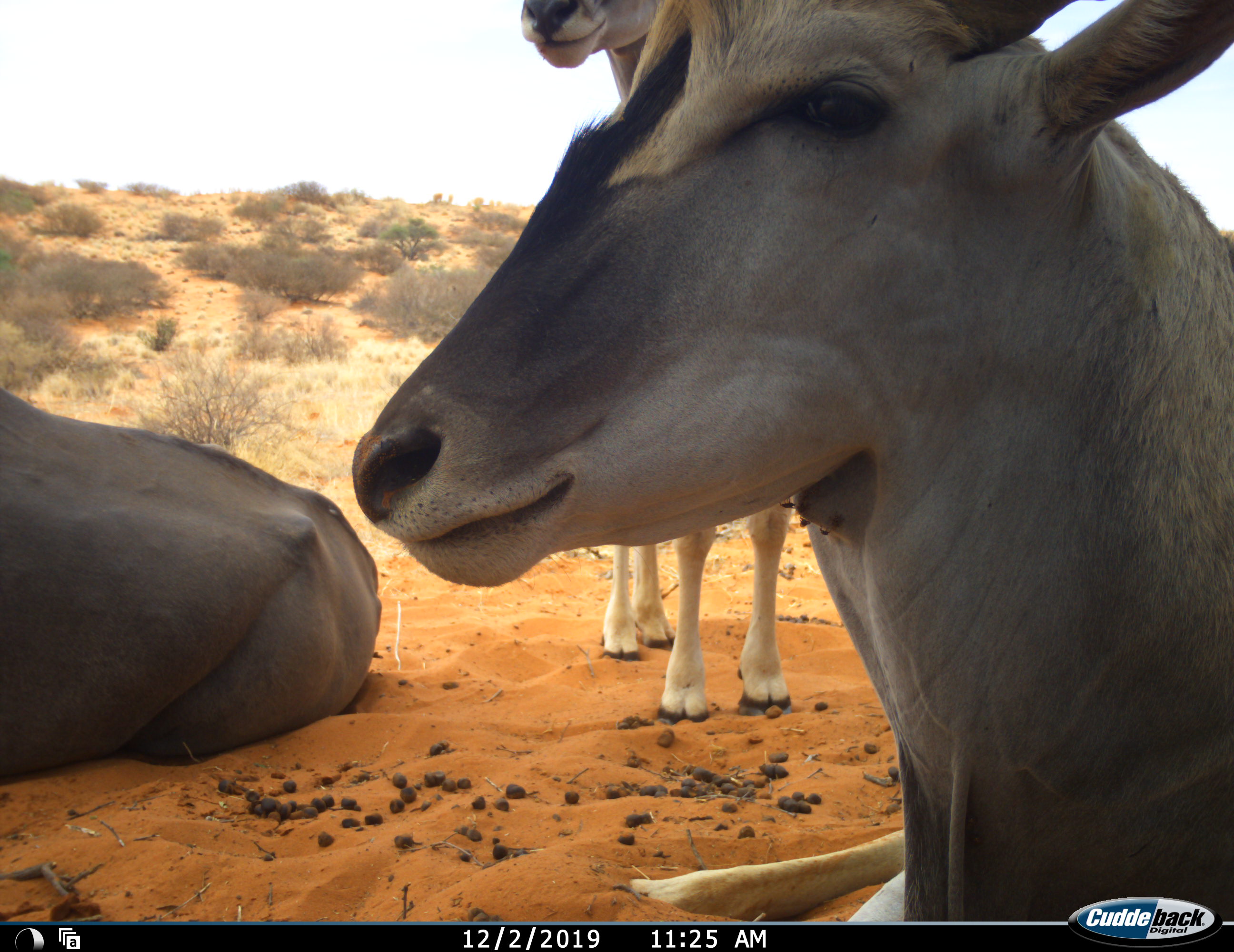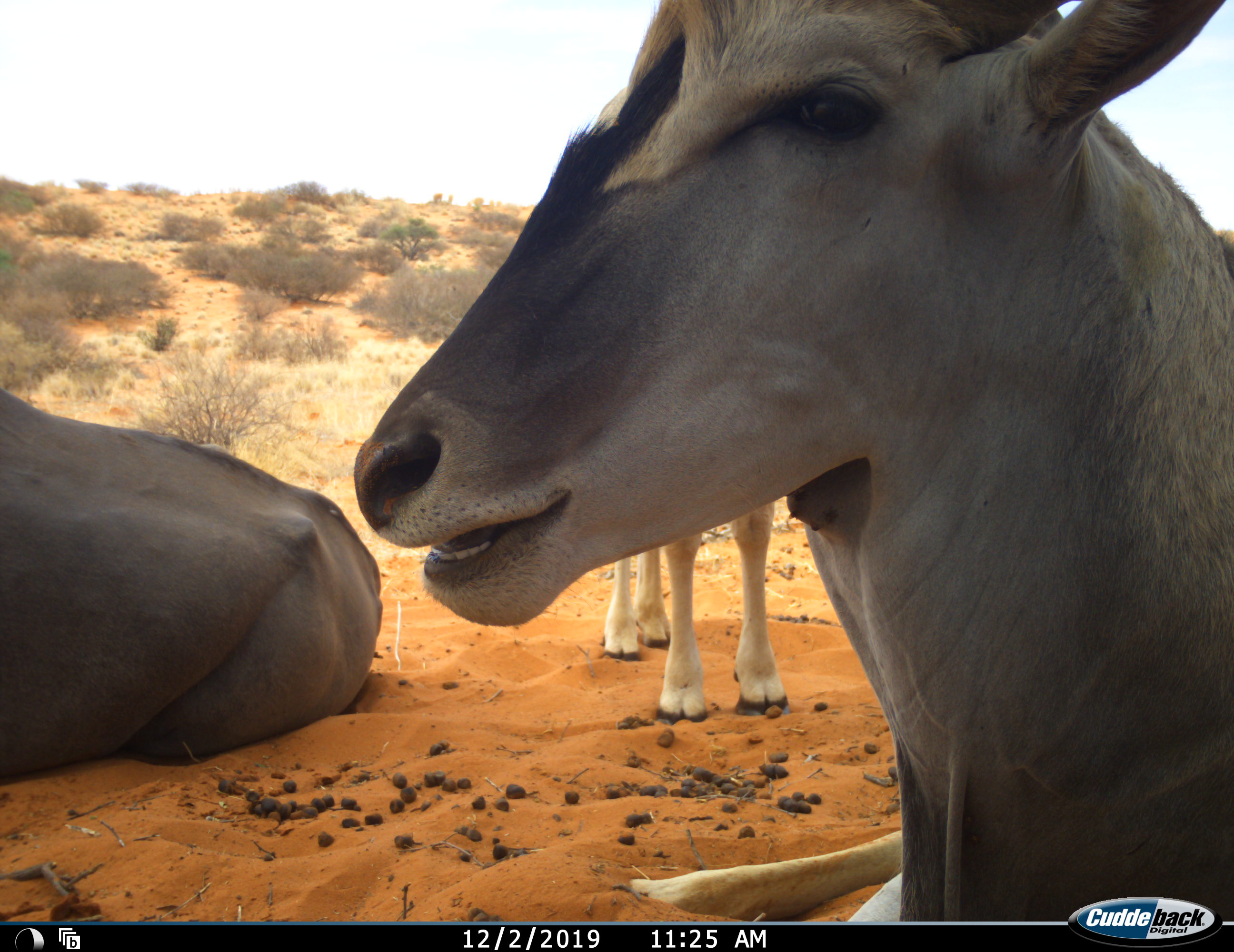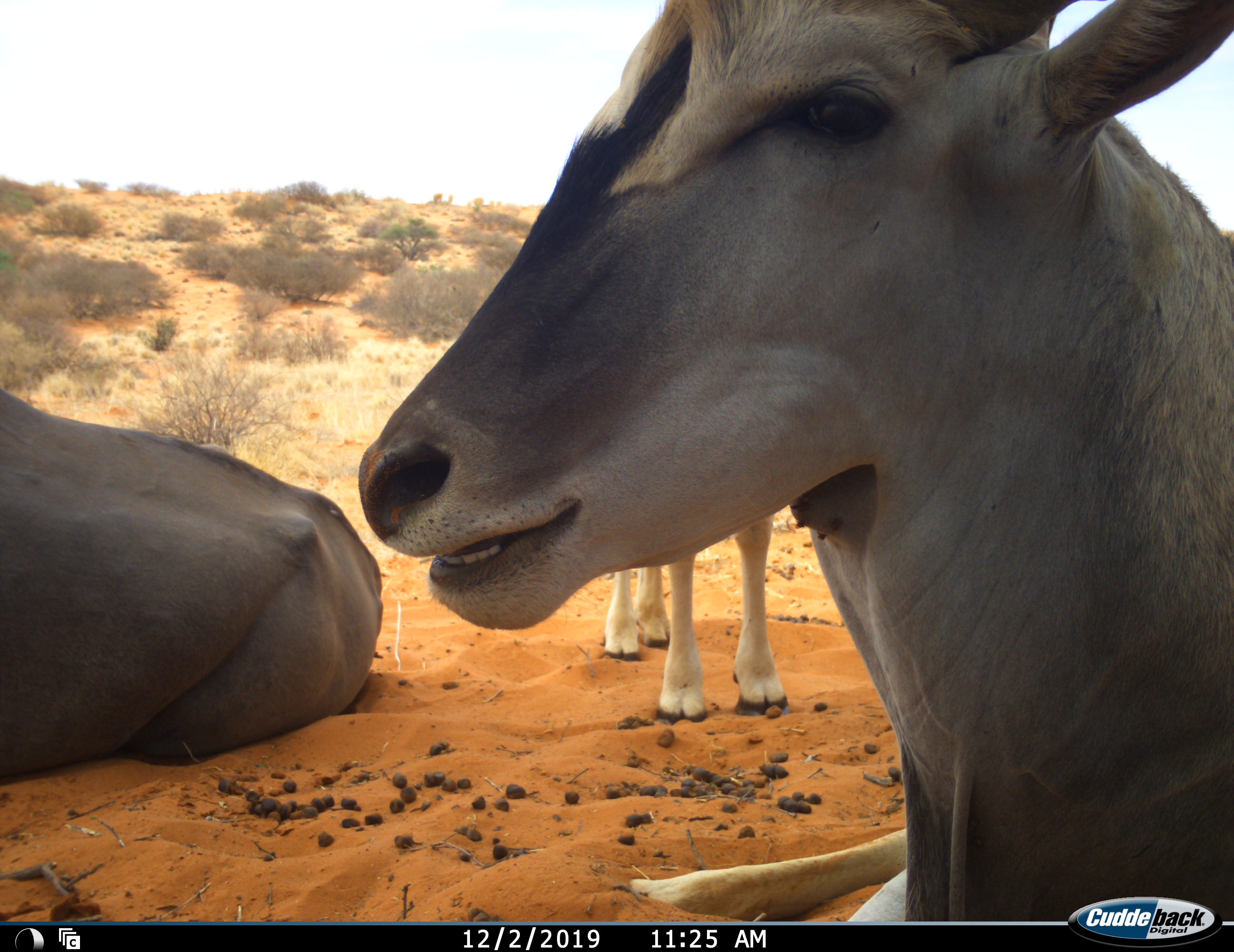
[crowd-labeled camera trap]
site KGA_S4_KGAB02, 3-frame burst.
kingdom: Animalia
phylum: Chordata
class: Mammalia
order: Artiodactyla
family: Bovidae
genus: Tragelaphus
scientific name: Tragelaphus oryx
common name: eland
Eland (Tragelaphus oryx), count 3. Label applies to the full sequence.